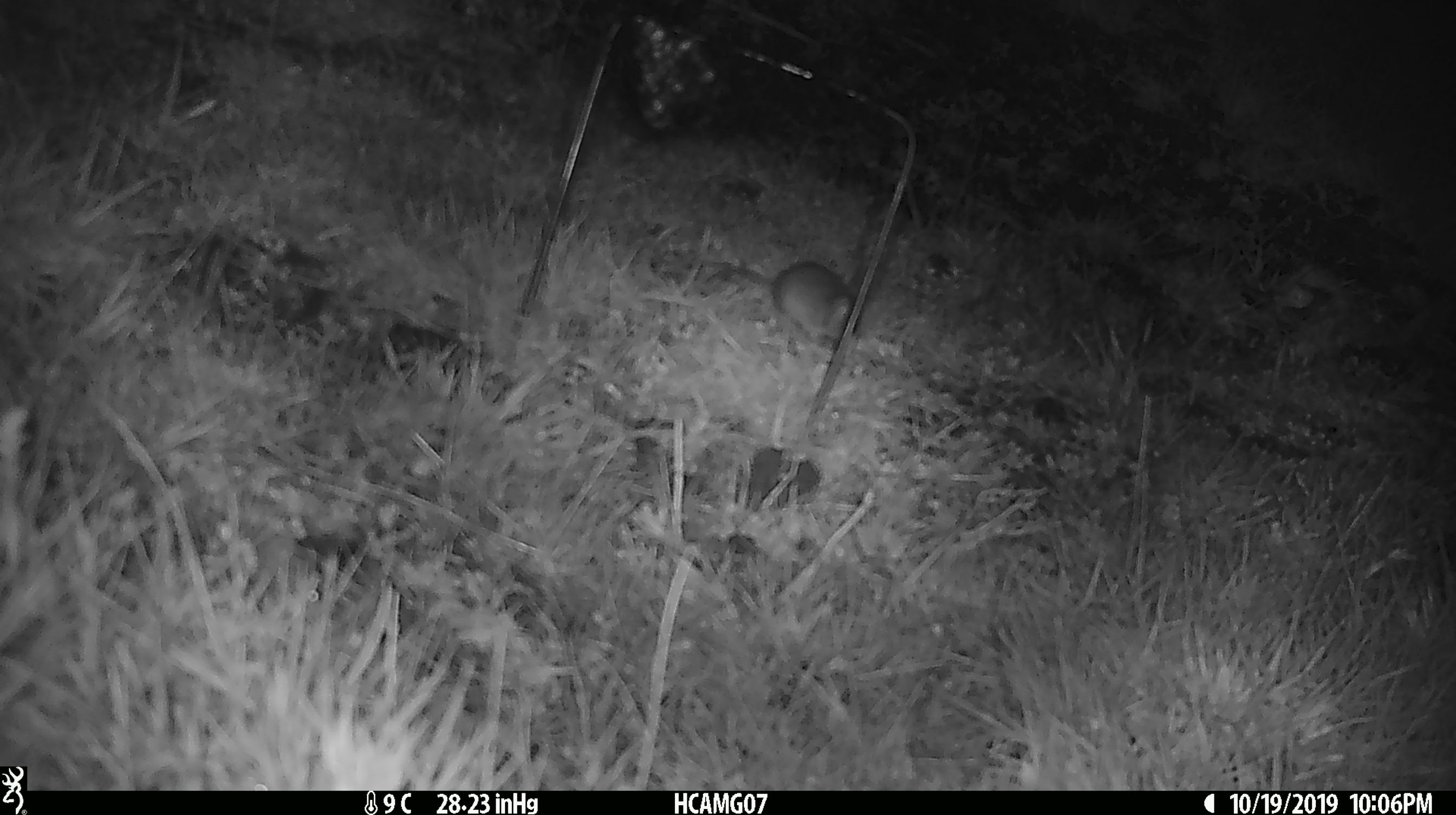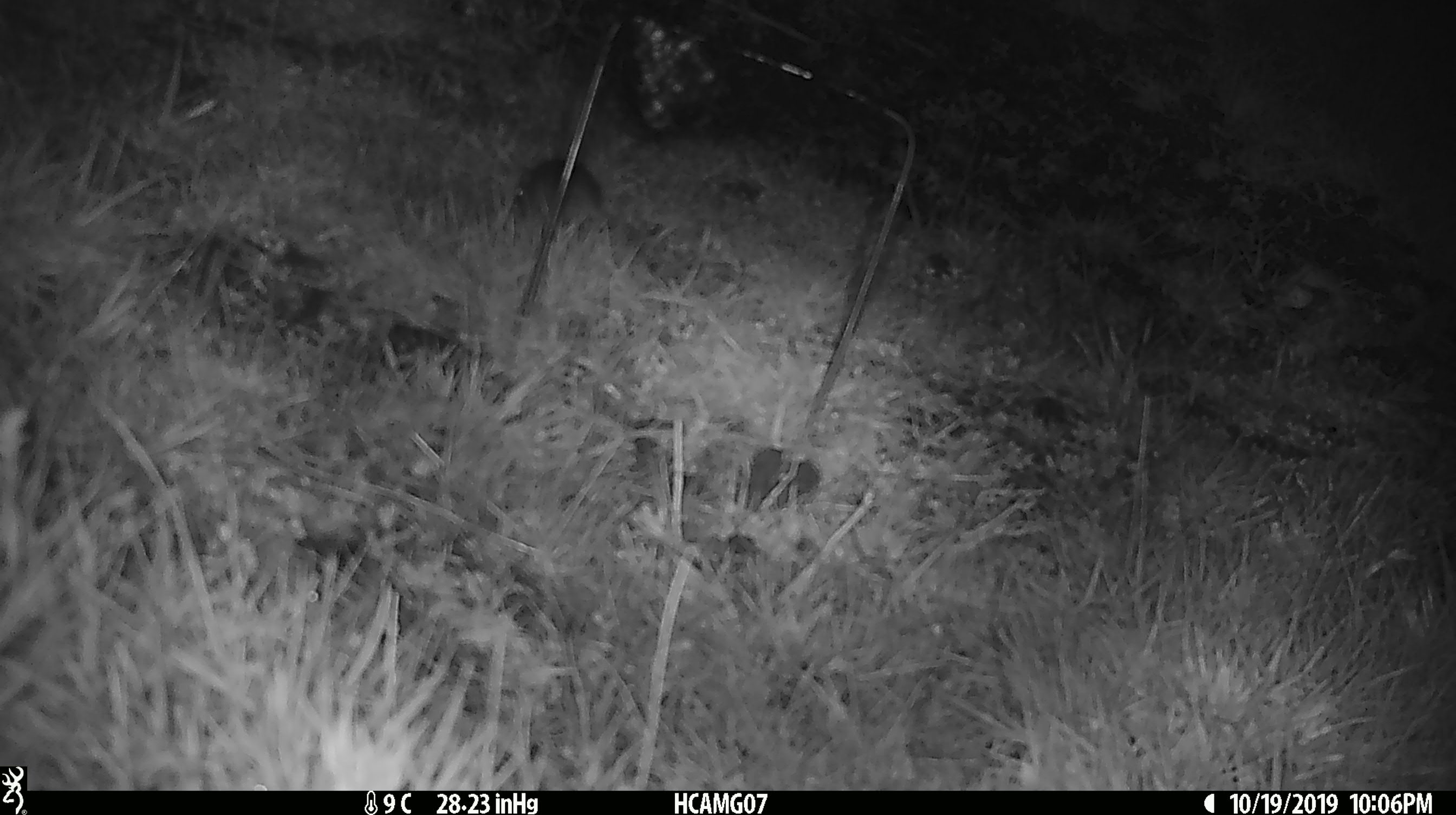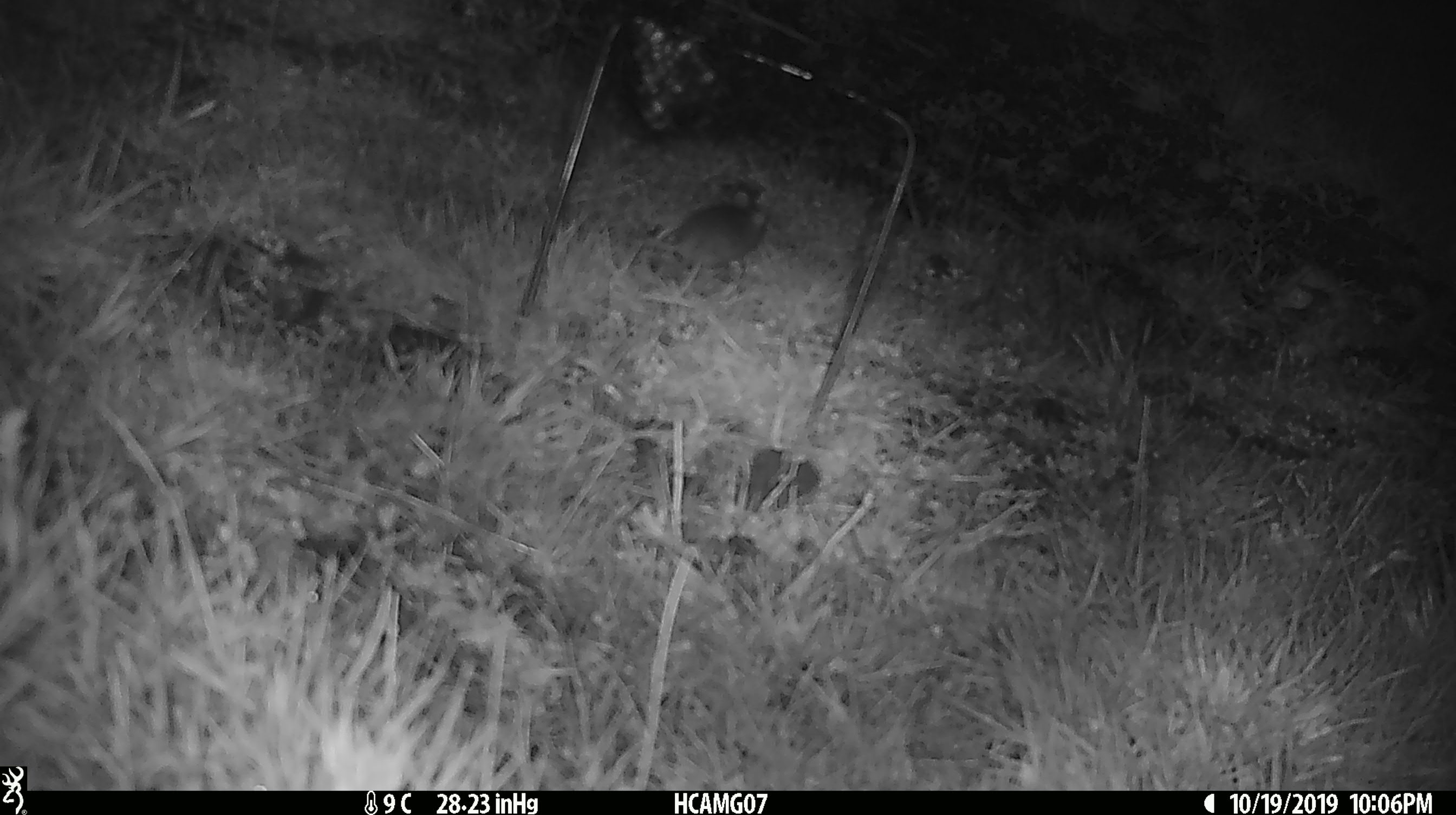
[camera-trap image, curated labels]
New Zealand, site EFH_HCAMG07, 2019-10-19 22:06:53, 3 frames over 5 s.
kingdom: Animalia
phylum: Chordata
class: Mammalia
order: Rodentia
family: Muridae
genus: Mus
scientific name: Mus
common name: mouse